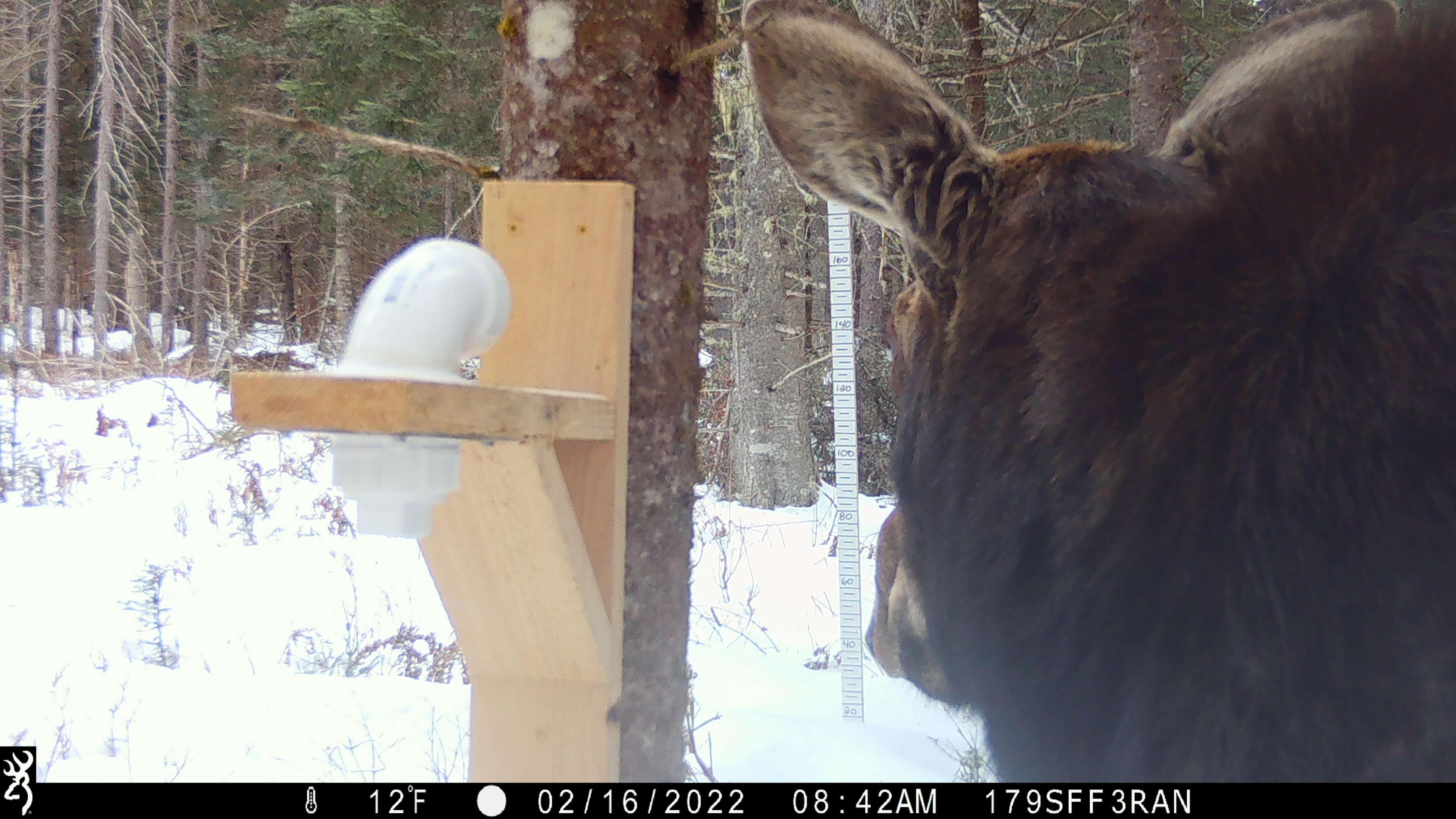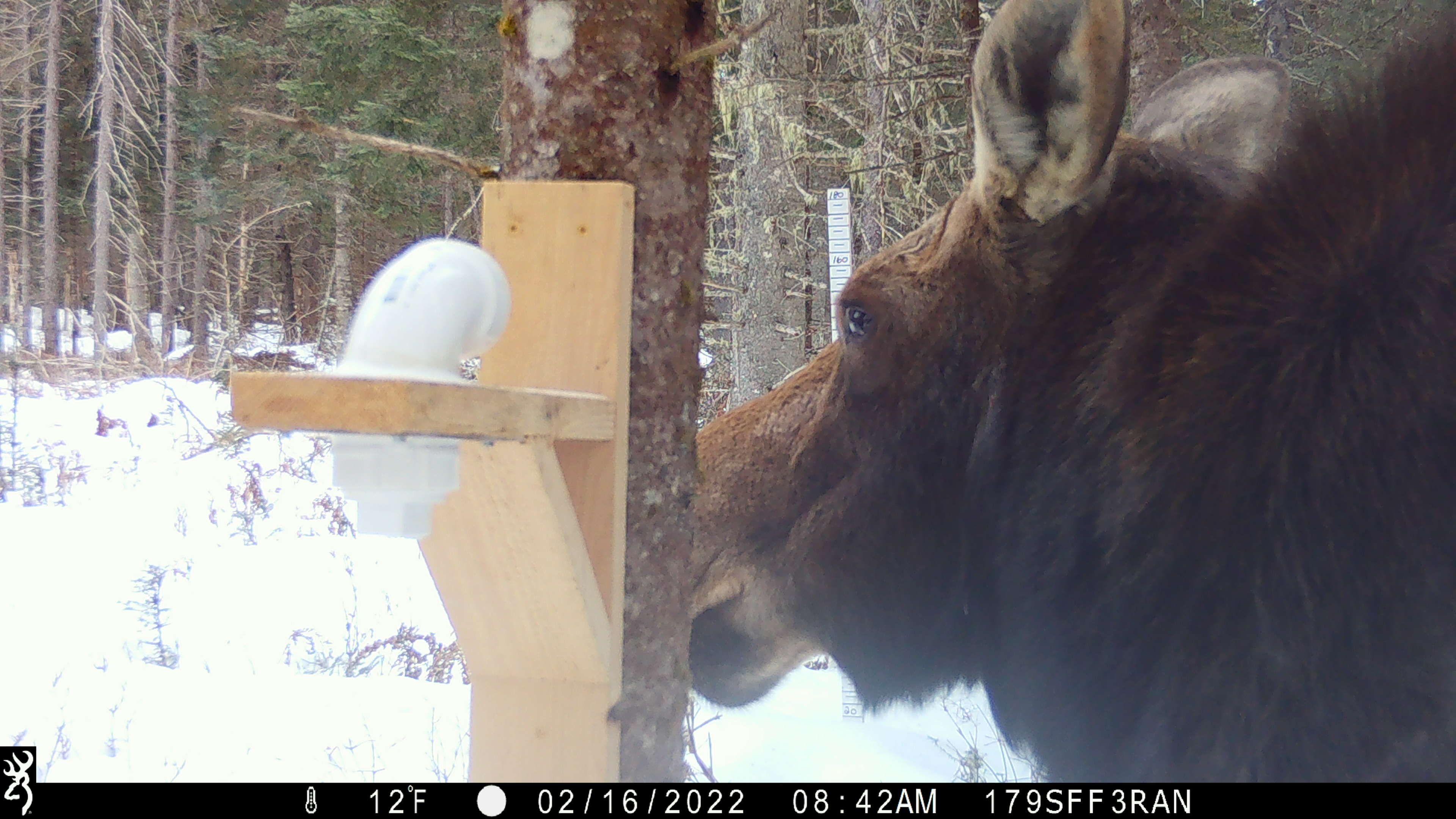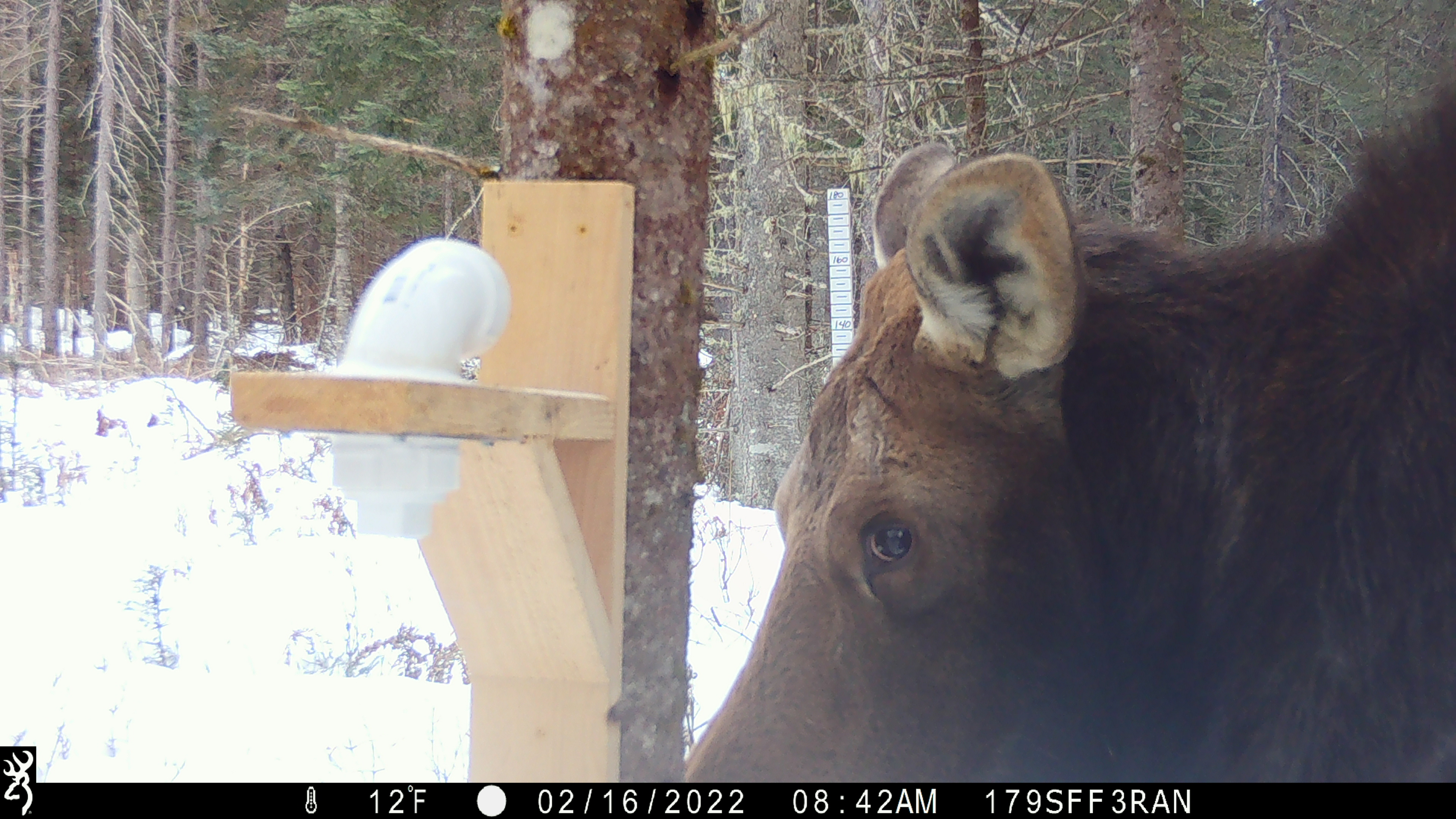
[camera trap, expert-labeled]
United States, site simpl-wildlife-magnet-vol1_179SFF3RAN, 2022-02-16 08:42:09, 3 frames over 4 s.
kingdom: Animalia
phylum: Chordata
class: Mammalia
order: Artiodactyla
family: Cervidae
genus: Alces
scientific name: Alces alces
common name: moose